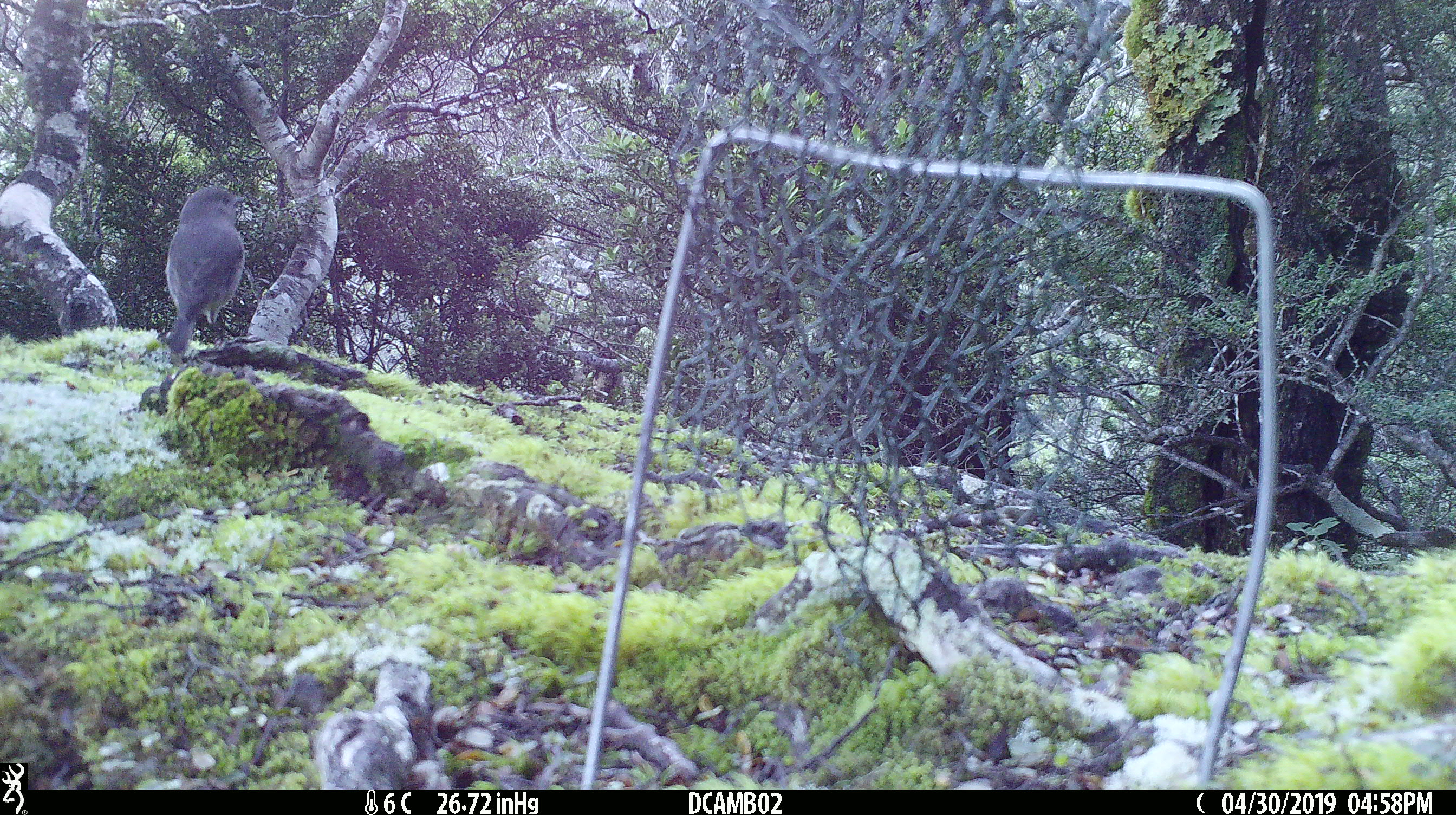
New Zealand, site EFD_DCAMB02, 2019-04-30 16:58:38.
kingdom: Animalia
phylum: Chordata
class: Aves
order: Passeriformes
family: Petroicidae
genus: Petroica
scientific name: Petroica australis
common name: new zealand robin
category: robin